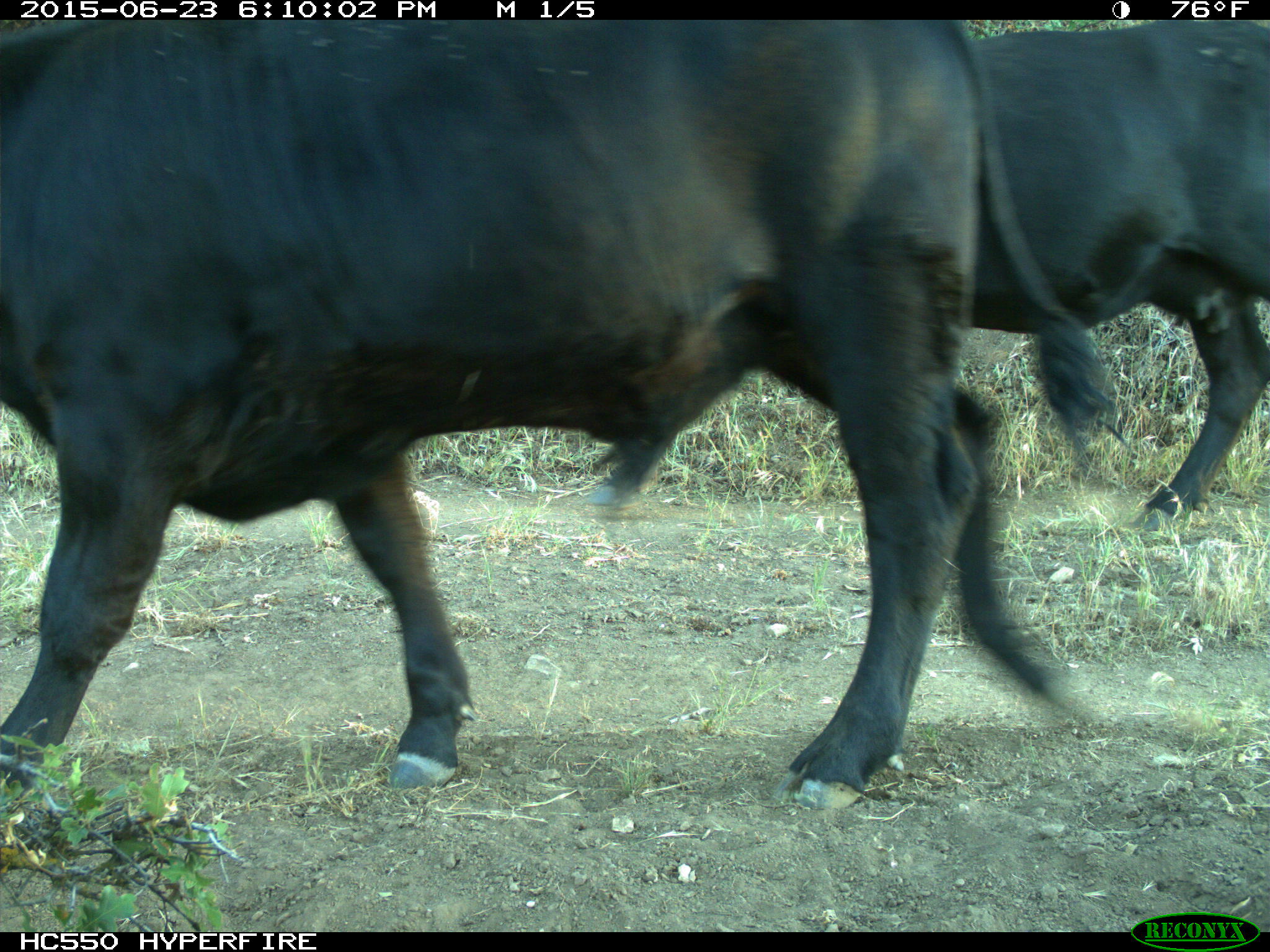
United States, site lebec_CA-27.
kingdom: Animalia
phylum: Chordata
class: Mammalia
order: Artiodactyla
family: Bovidae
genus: Bos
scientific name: Bos taurus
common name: domestic cow